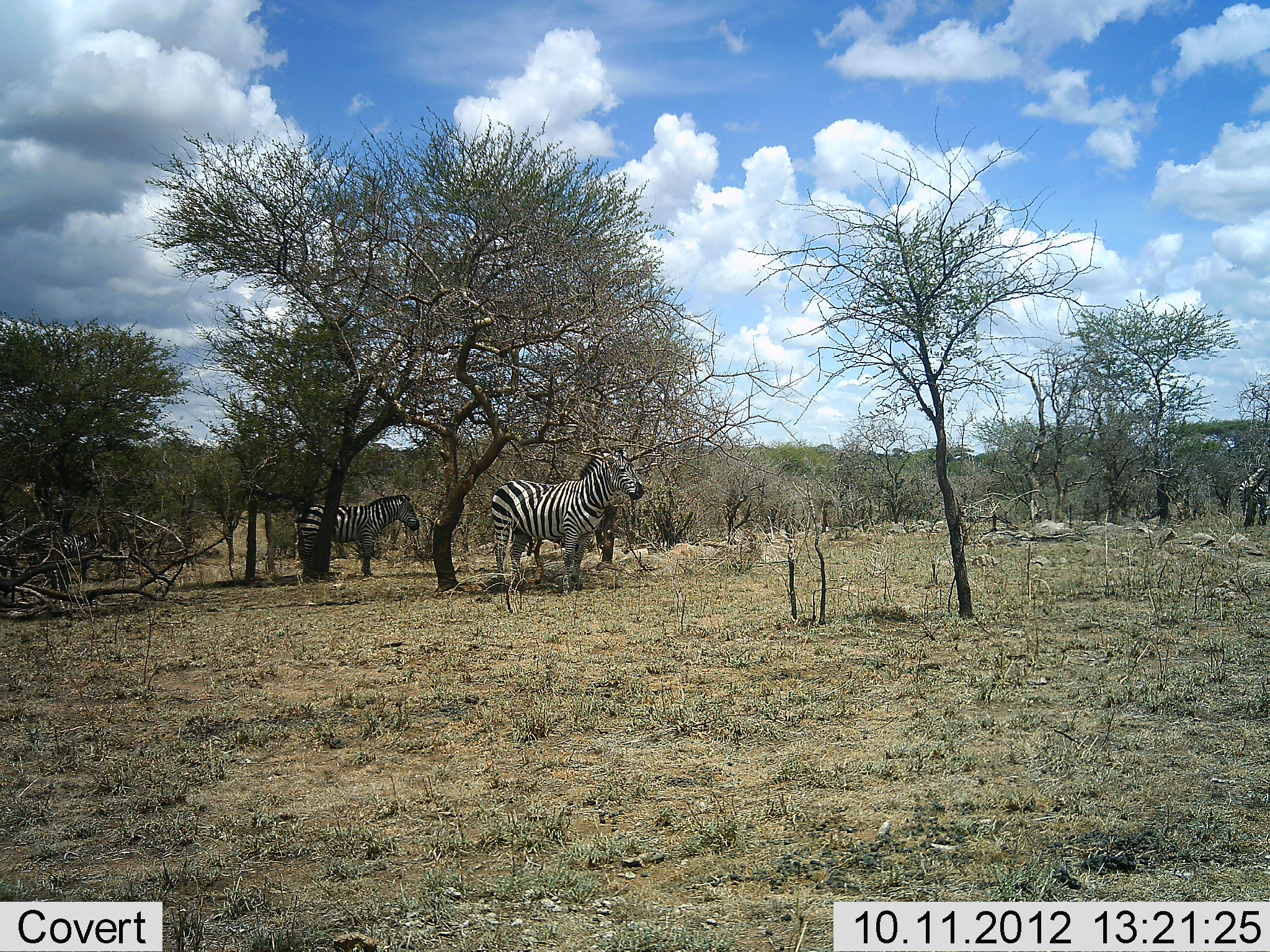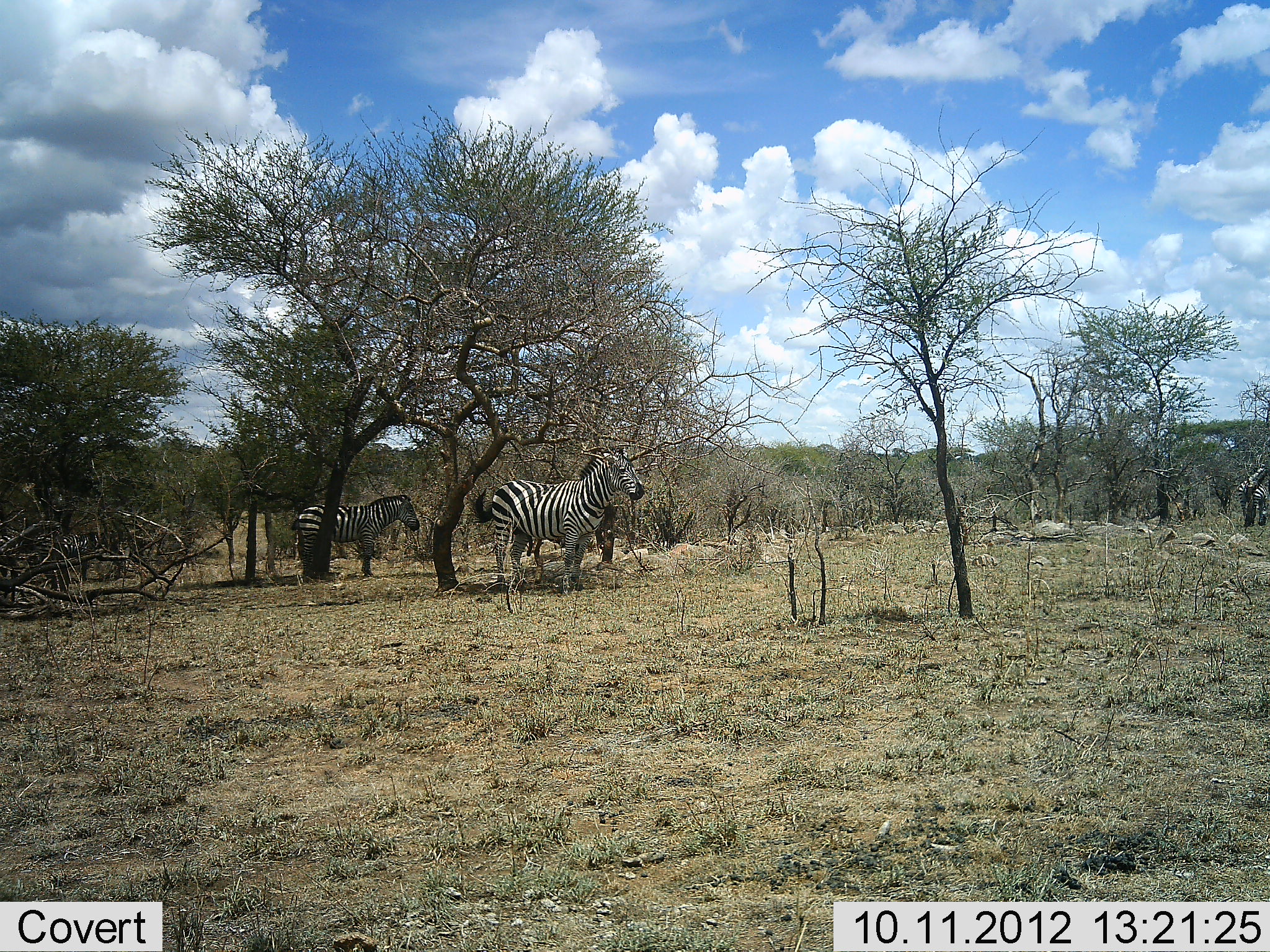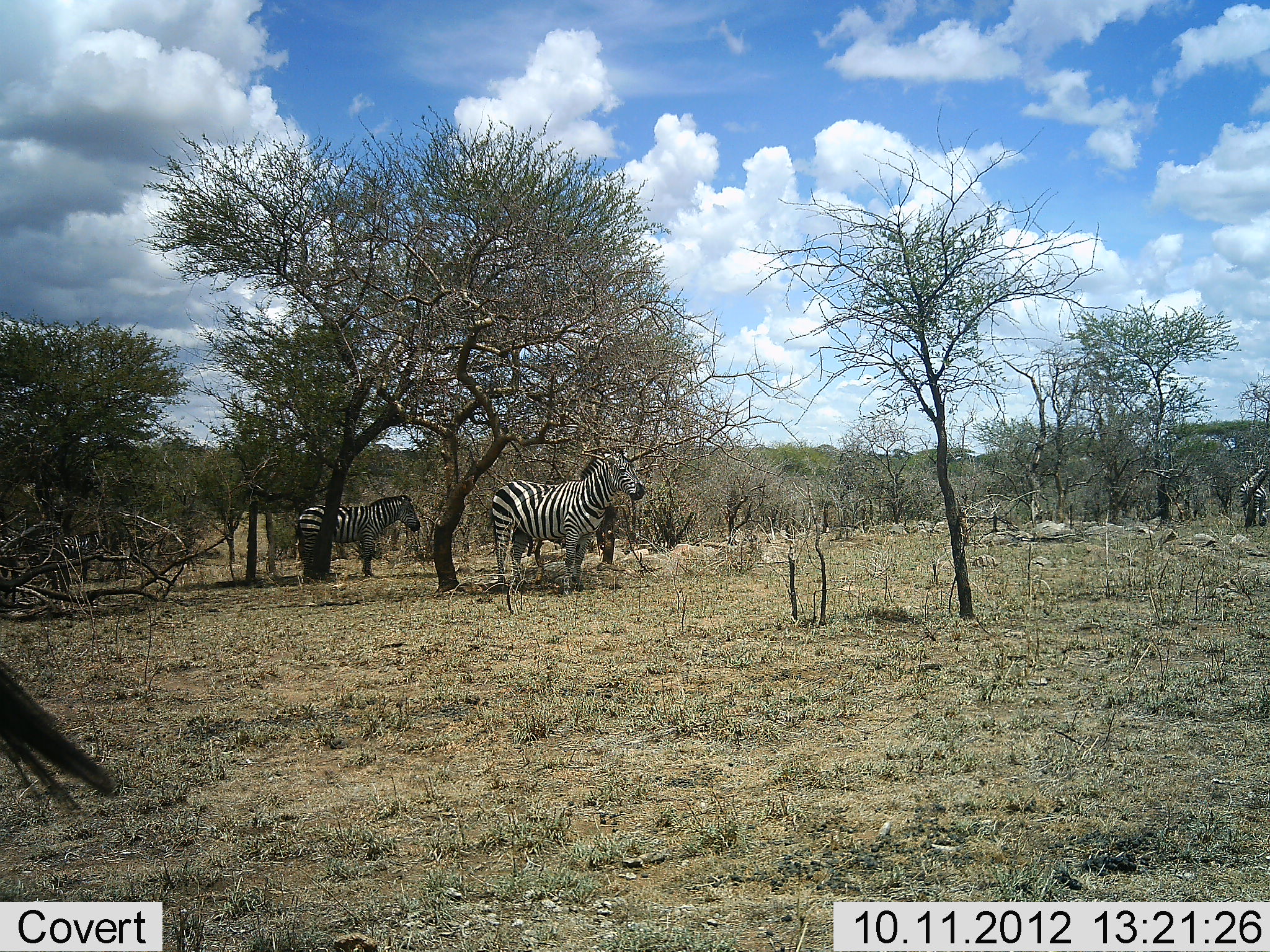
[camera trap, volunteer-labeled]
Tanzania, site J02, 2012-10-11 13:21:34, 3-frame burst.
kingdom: Animalia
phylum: Chordata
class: Mammalia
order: Perissodactyla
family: Equidae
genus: Equus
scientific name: Equus quagga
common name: plains zebra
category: zebra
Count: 3.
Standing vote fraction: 100%.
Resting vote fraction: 0%.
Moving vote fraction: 0%.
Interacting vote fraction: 0%.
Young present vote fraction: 10%.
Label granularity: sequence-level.